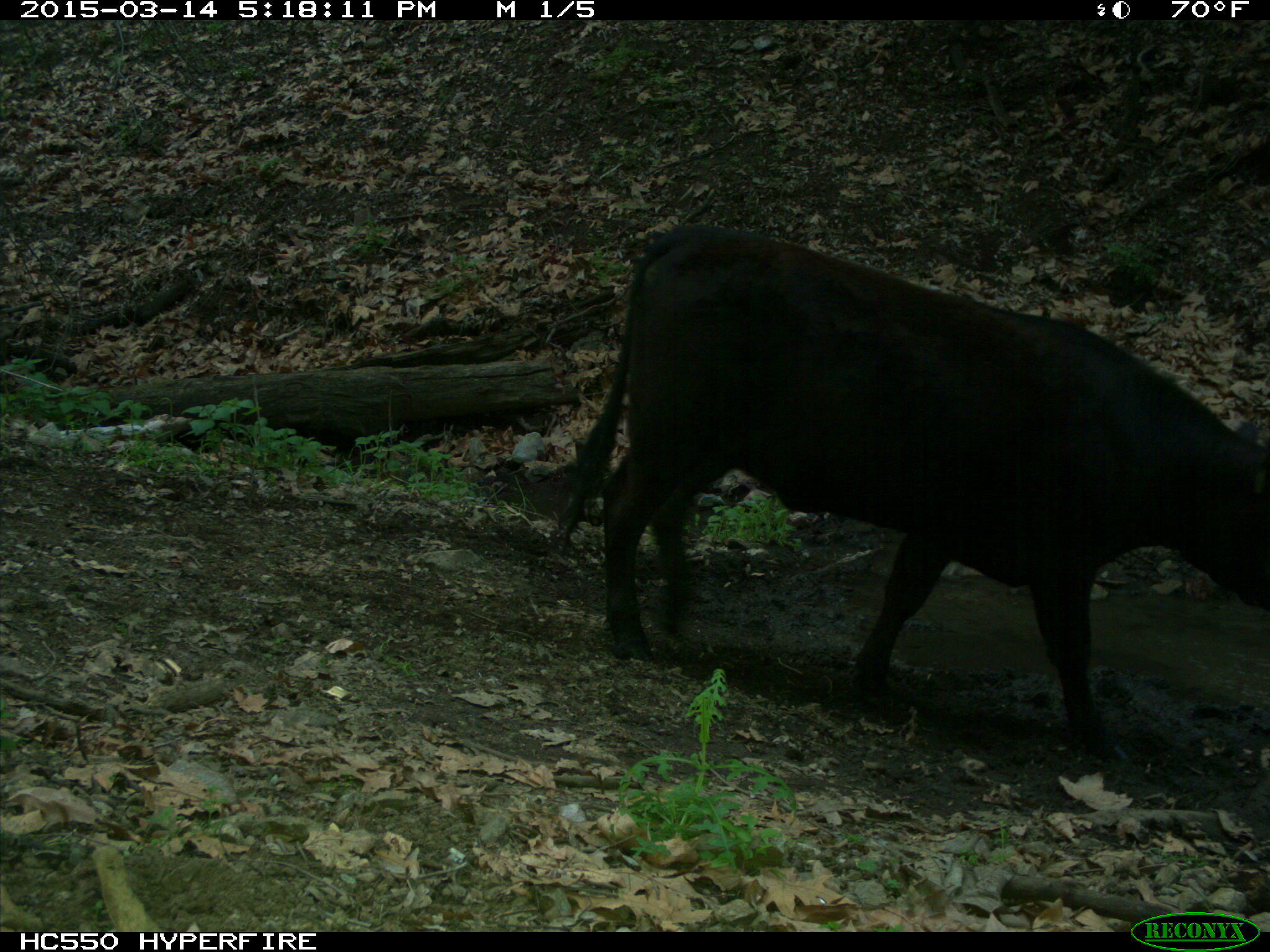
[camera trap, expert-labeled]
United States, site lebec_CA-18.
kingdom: Animalia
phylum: Chordata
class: Mammalia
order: Artiodactyla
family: Bovidae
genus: Bos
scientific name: Bos taurus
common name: domestic cow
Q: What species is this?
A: Bos taurus (domestic cow).